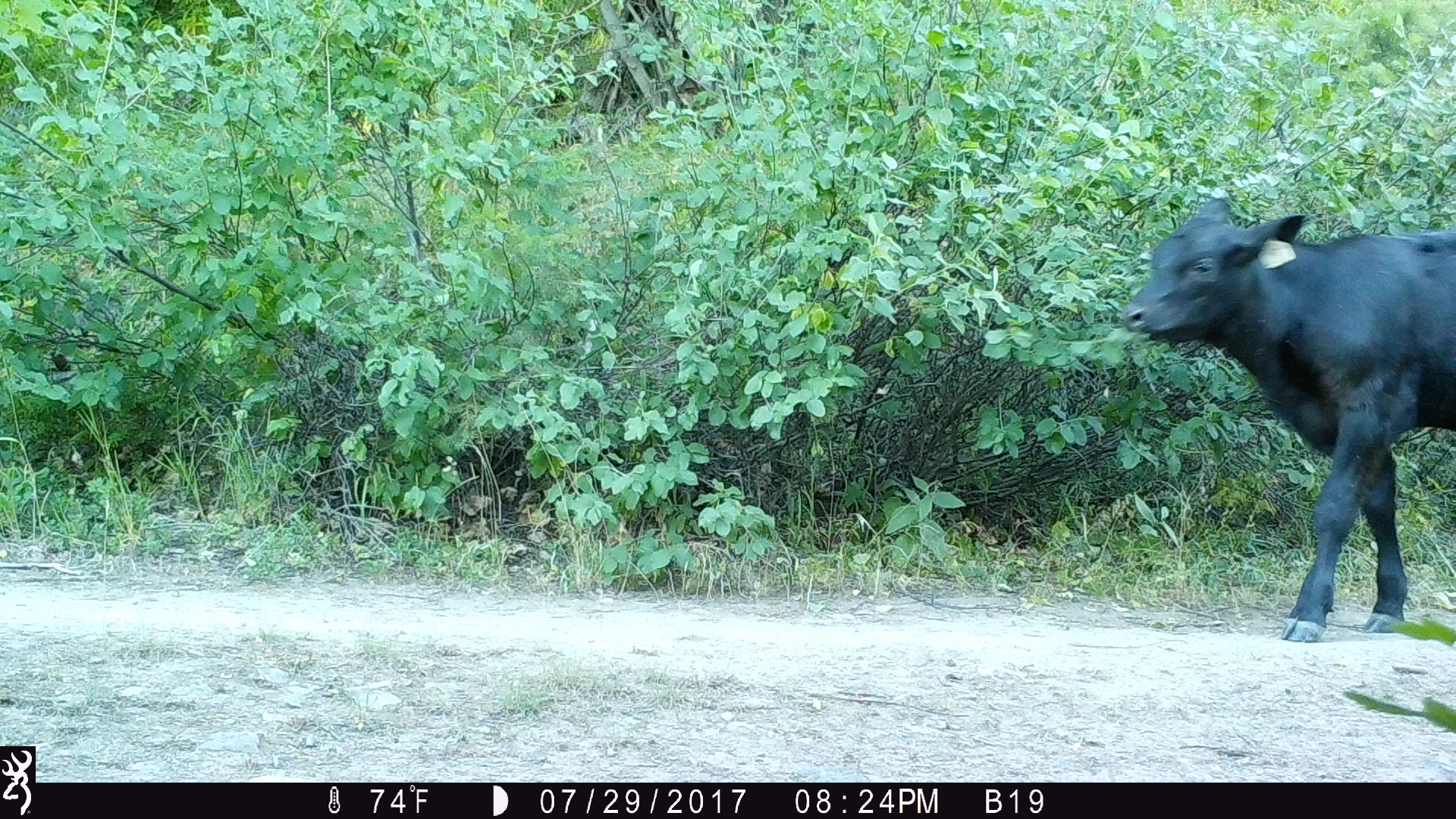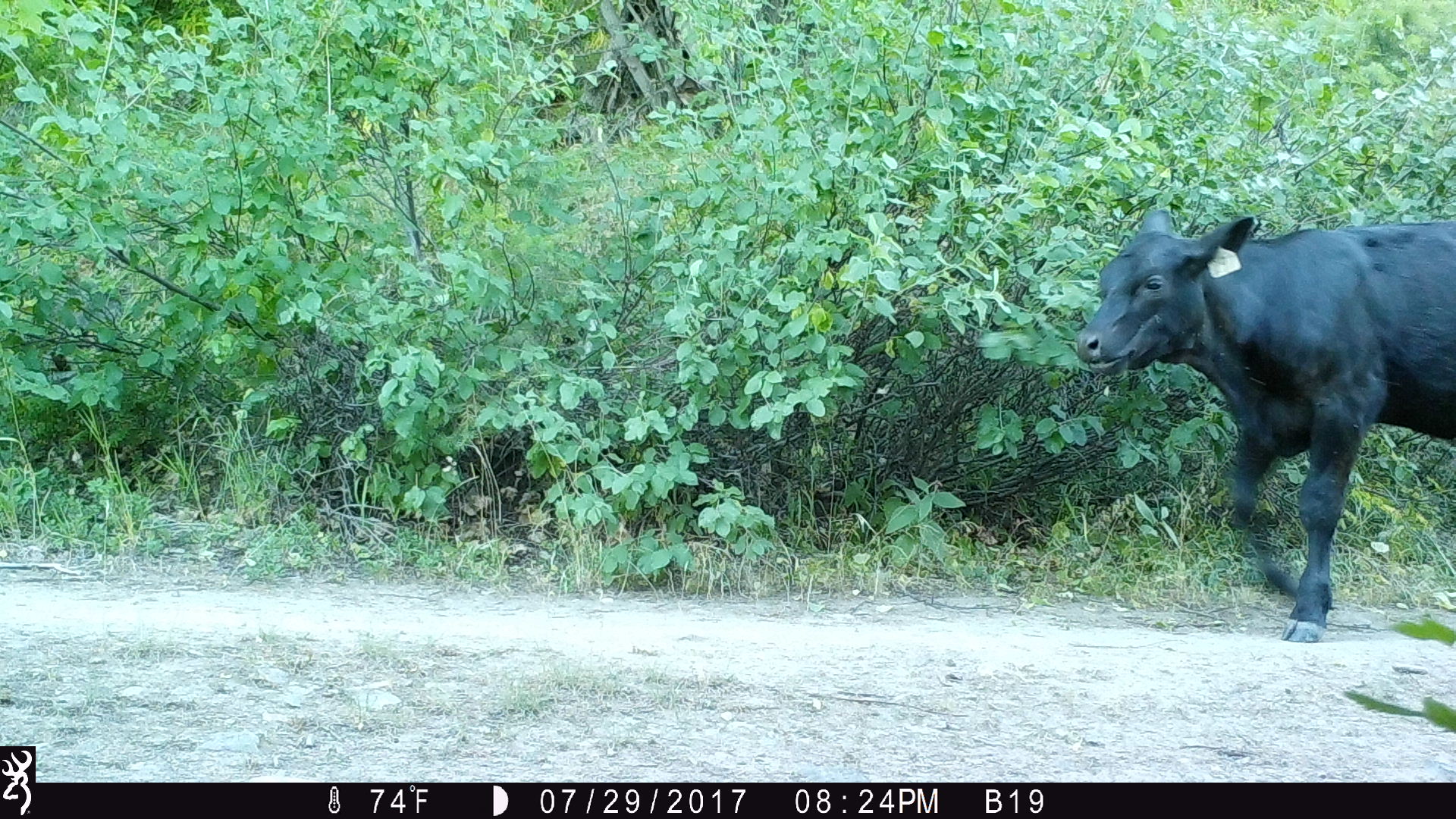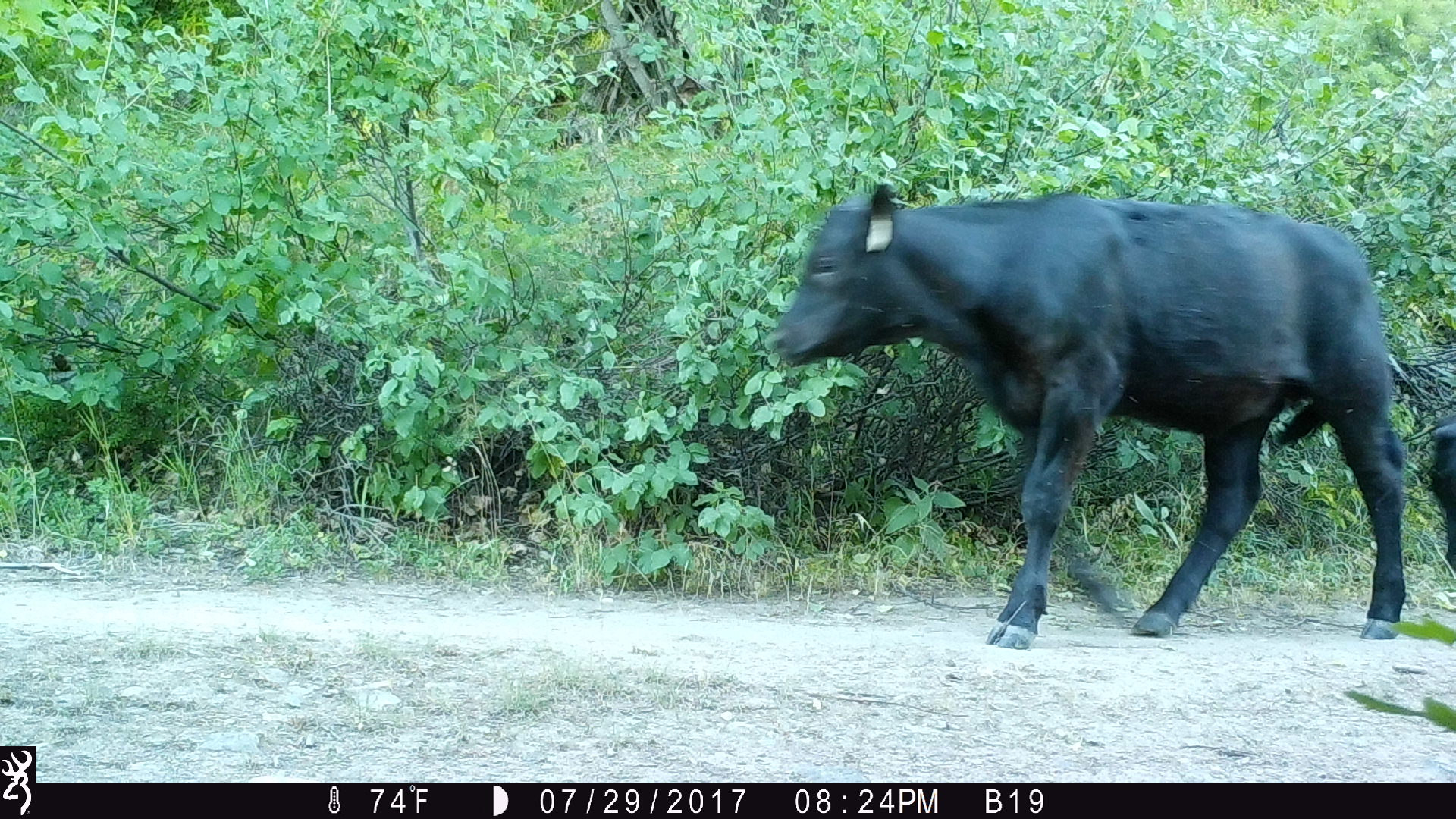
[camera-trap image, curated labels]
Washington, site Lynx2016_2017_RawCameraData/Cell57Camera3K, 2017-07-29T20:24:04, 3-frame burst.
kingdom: Animalia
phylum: Chordata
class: Mammalia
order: Artiodactyla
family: Bovidae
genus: Bos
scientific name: Bos taurus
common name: domestic cattle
Domestic cattle (Bos taurus). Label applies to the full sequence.